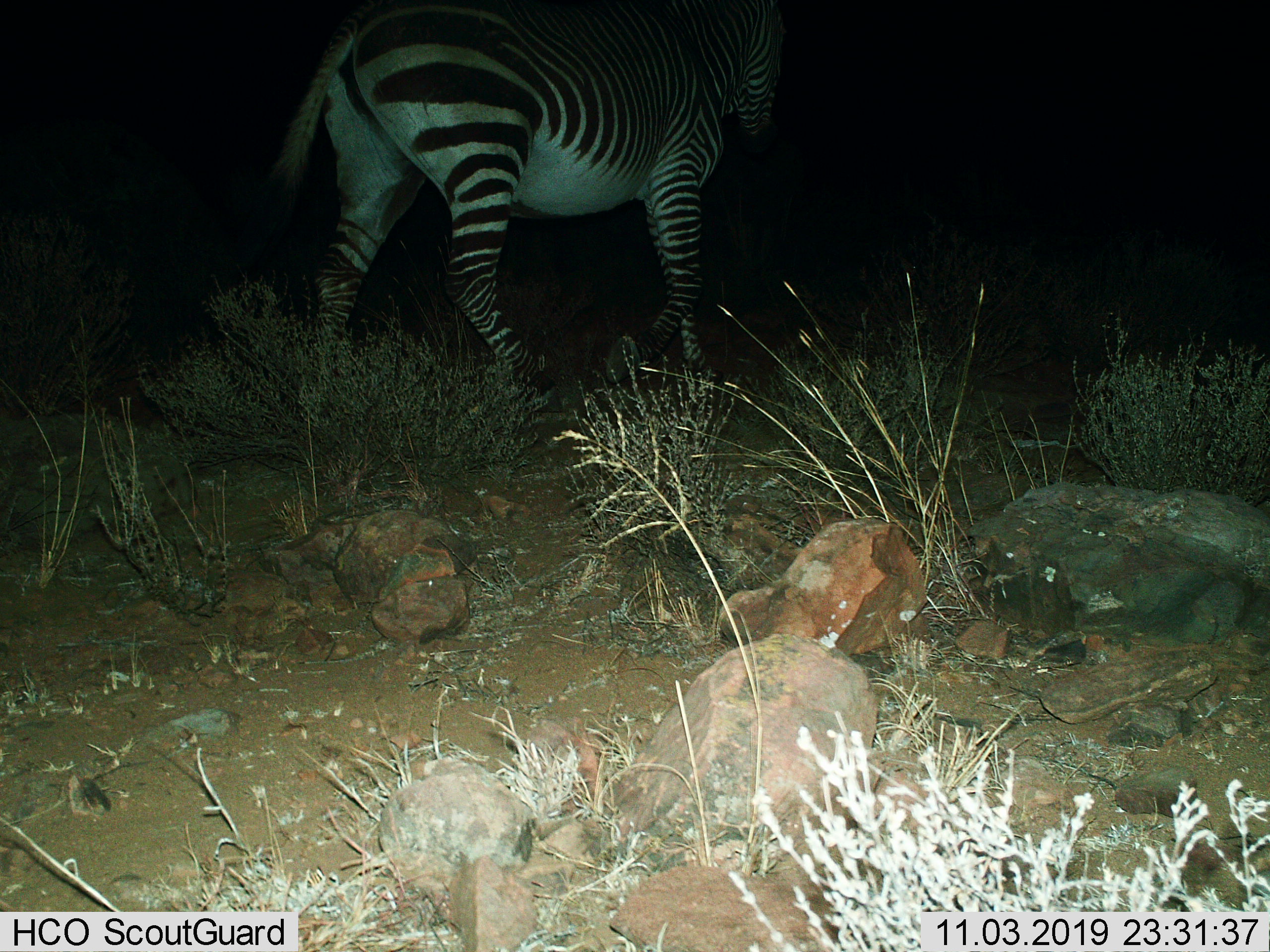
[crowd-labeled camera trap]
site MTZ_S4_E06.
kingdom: Animalia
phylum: Chordata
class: Mammalia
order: Perissodactyla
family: Equidae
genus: Equus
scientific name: Equus zebra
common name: mountain zebra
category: zebramountain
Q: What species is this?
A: Zebramountain (mountain zebra) (Equus zebra).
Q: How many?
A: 1.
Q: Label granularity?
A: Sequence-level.